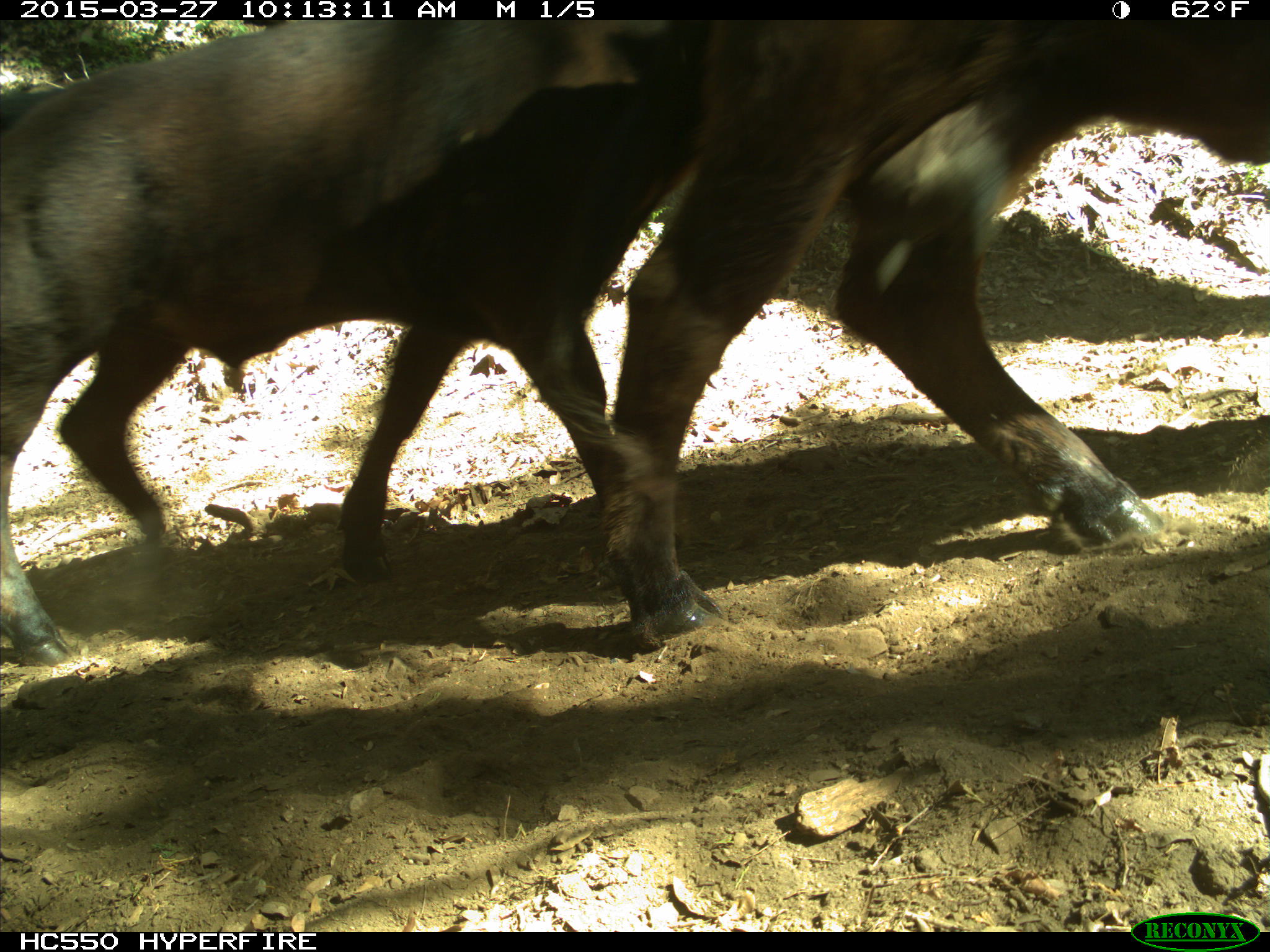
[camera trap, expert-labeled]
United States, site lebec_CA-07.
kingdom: Animalia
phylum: Chordata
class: Mammalia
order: Artiodactyla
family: Bovidae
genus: Bos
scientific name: Bos taurus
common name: domestic cow